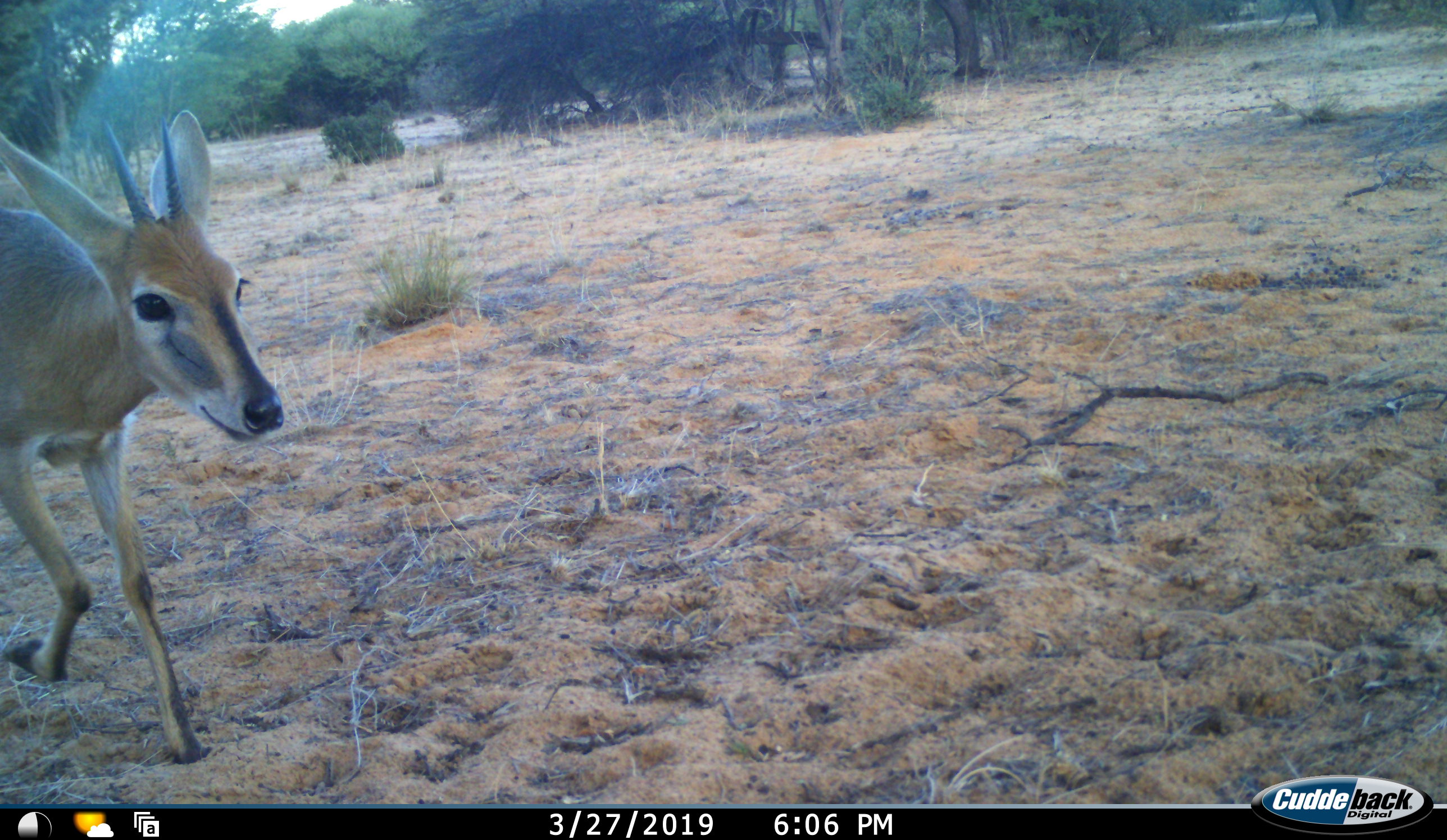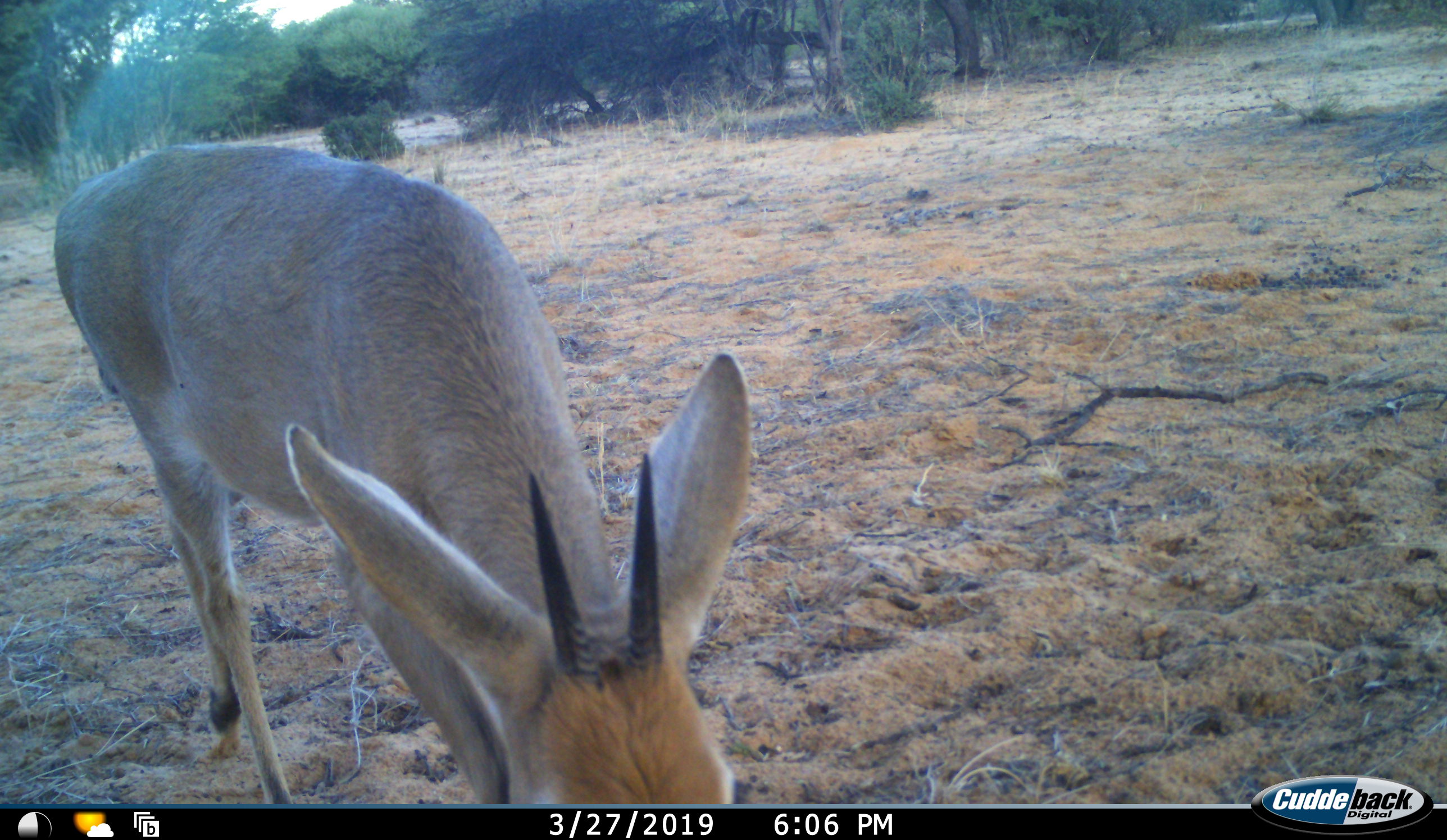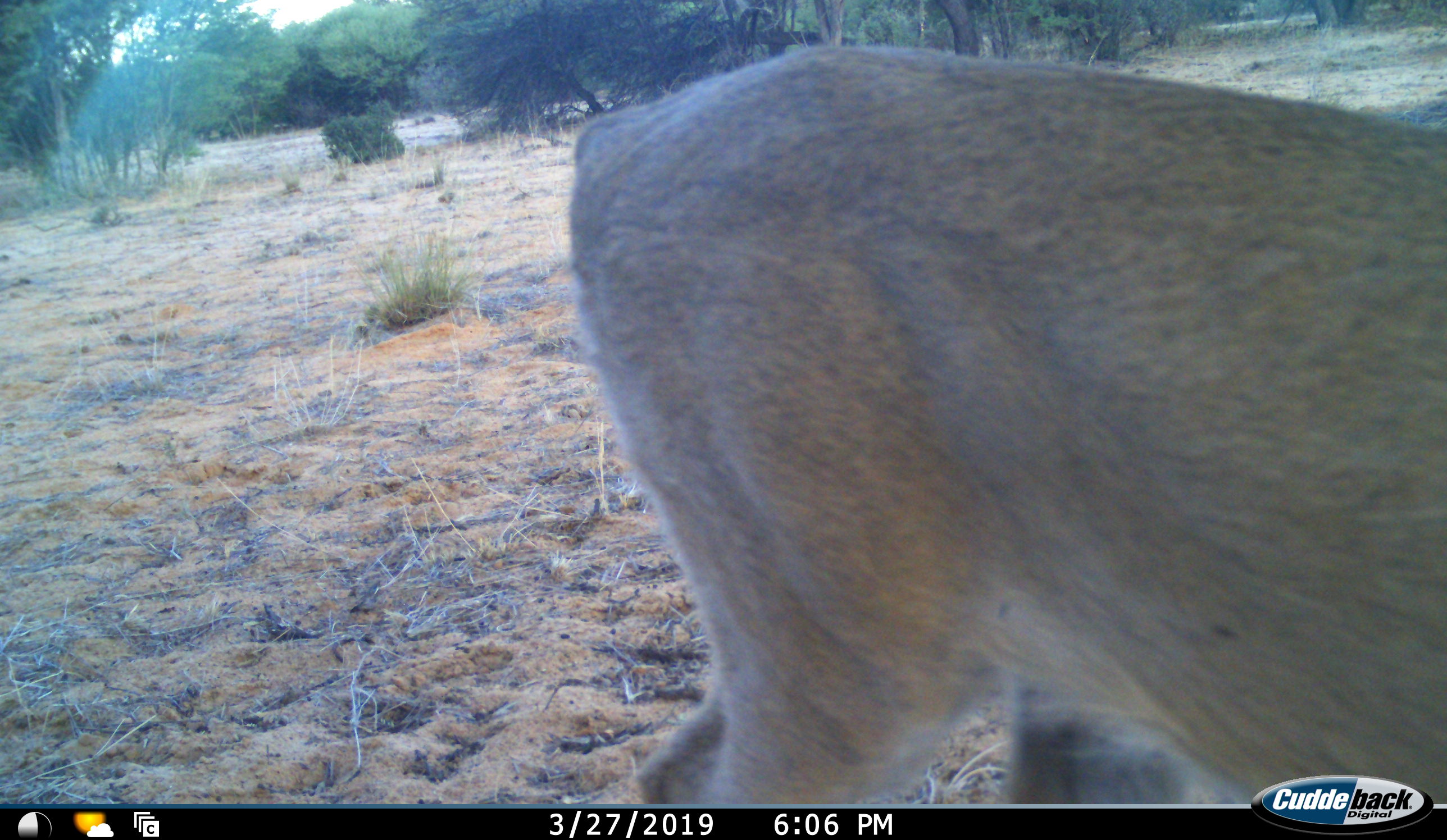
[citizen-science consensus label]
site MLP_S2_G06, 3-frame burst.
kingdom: Animalia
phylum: Chordata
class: Mammalia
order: Artiodactyla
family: Bovidae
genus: Sylvicapra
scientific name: Sylvicapra grimmia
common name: common duiker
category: duikercommongrey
Duikercommongrey (common duiker) (Sylvicapra grimmia), count 1. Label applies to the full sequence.